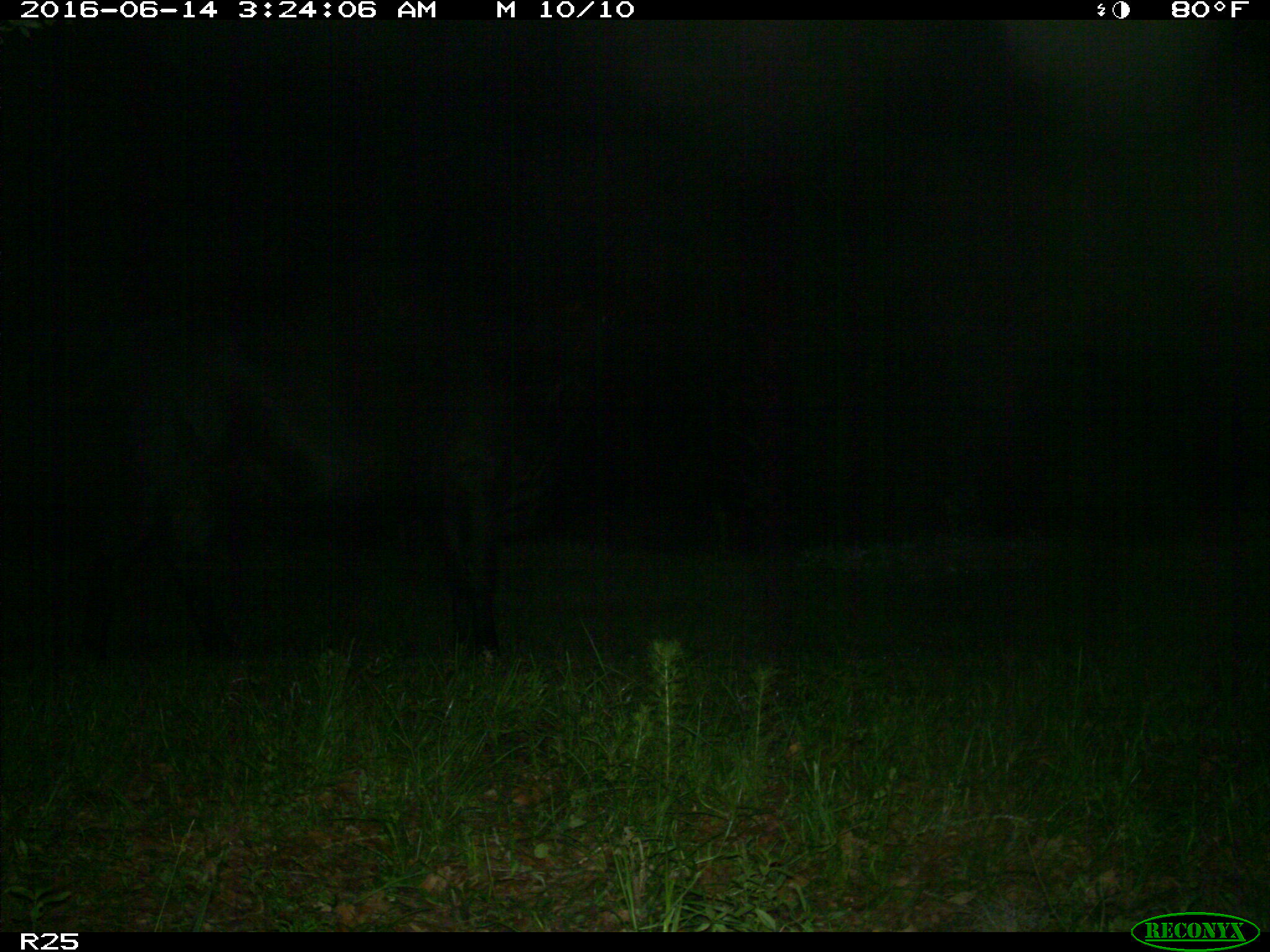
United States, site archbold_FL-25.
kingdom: Animalia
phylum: Chordata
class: Mammalia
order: Artiodactyla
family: Bovidae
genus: Bos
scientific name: Bos taurus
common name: domestic cow